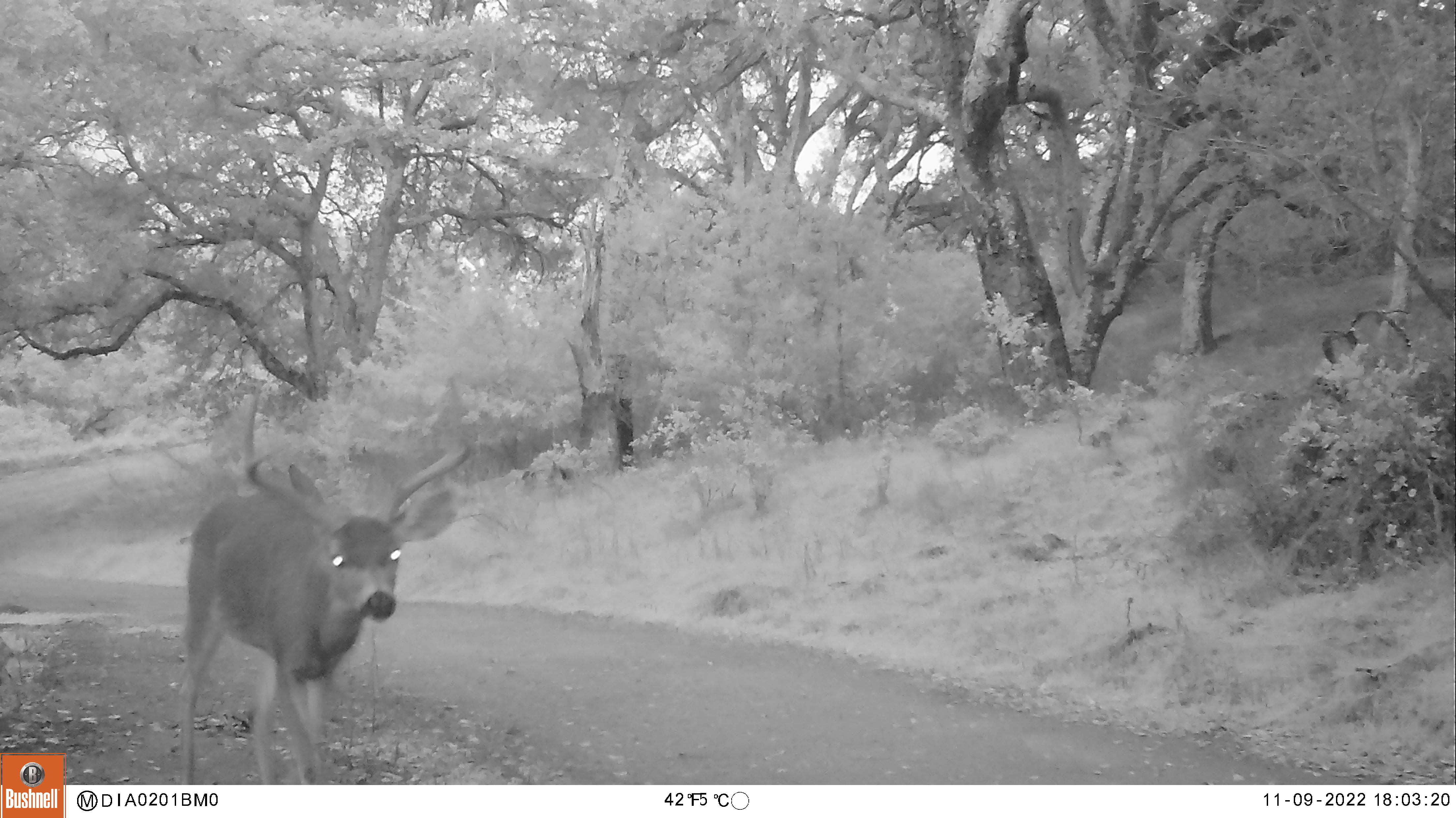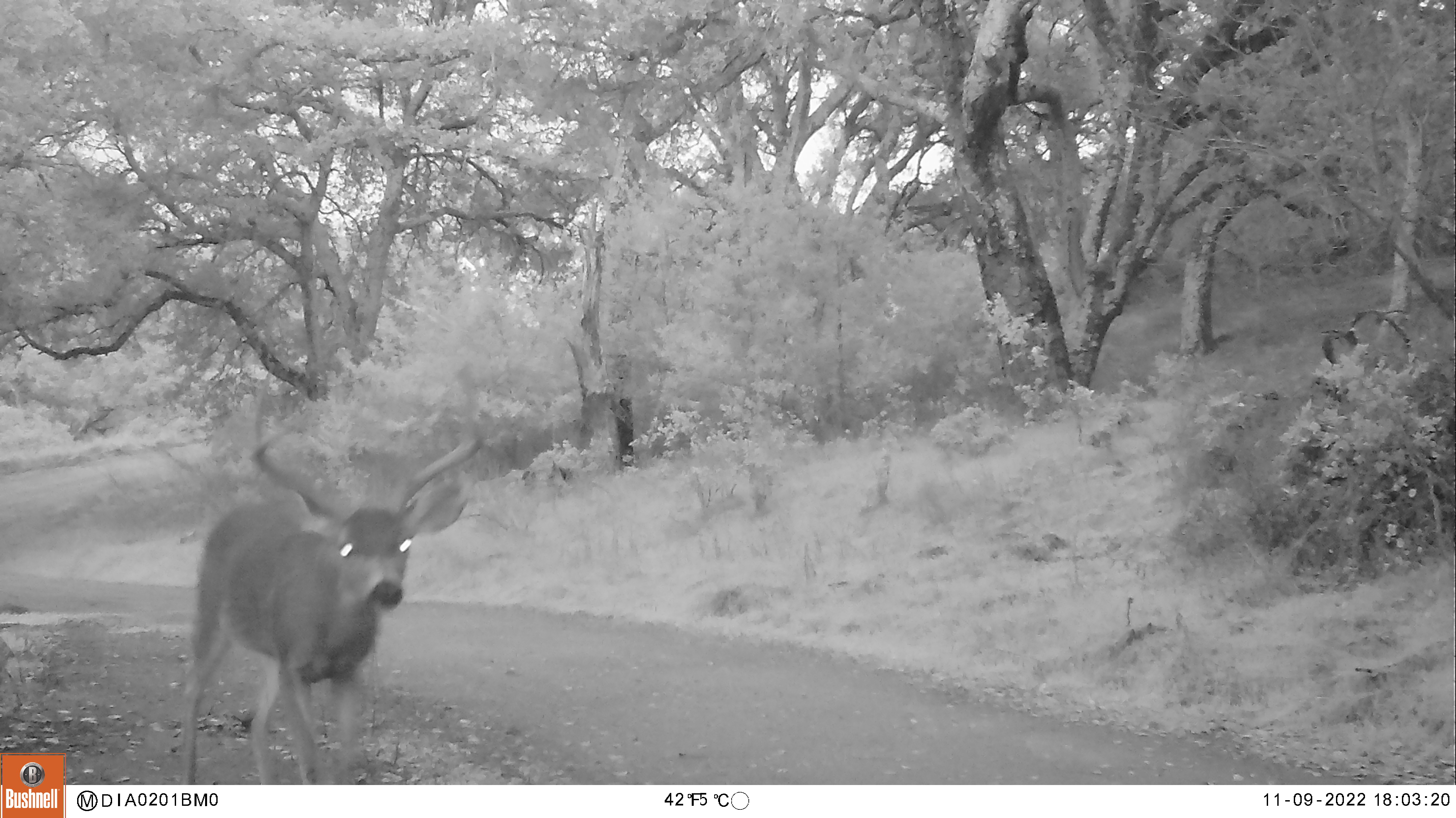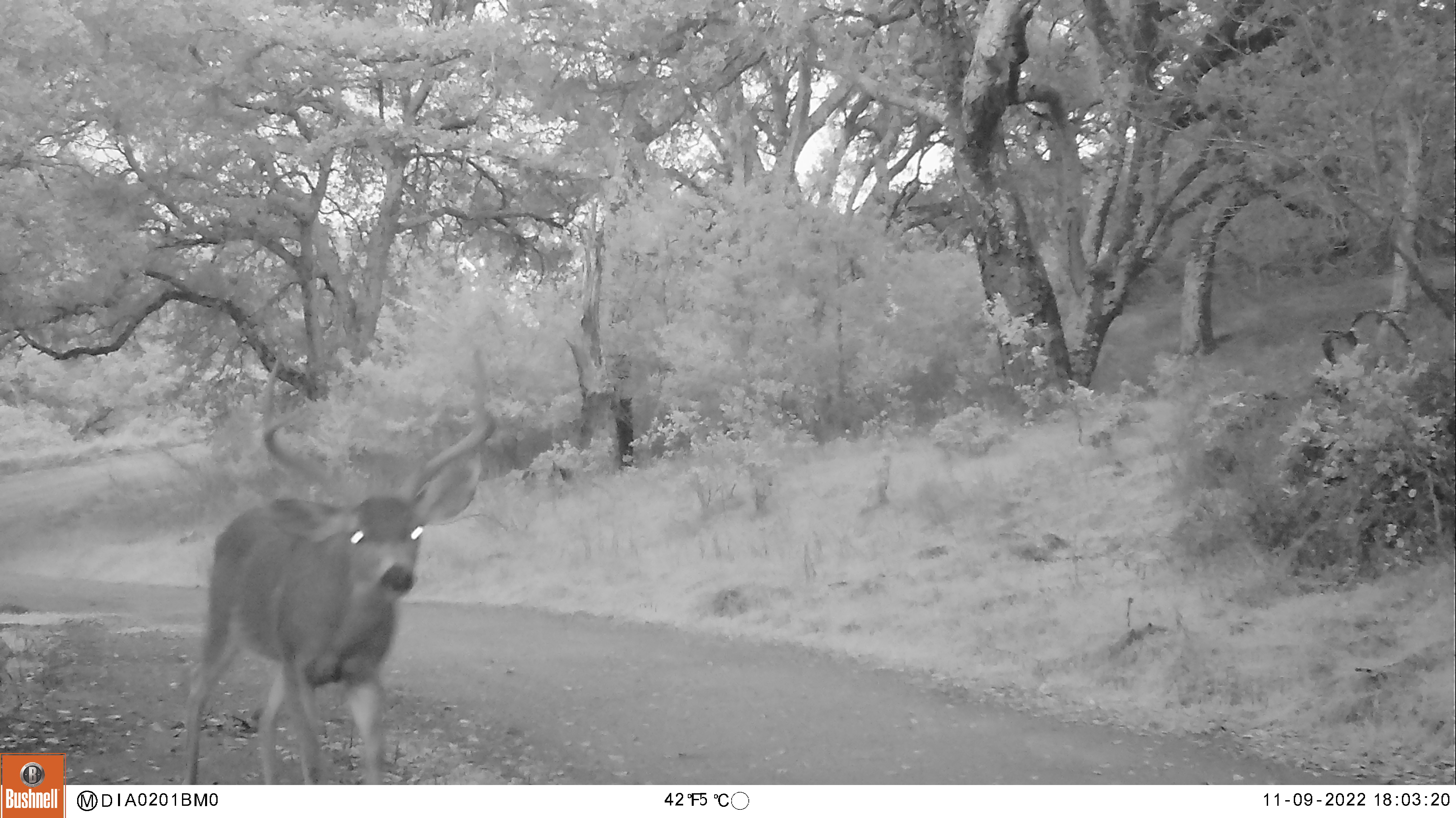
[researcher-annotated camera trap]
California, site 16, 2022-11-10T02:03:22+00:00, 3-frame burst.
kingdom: Animalia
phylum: Chordata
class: Mammalia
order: Artiodactyla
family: Cervidae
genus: Odocoileus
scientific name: Odocoileus hemionus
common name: mule deer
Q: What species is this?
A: Mule deer (Odocoileus hemionus).